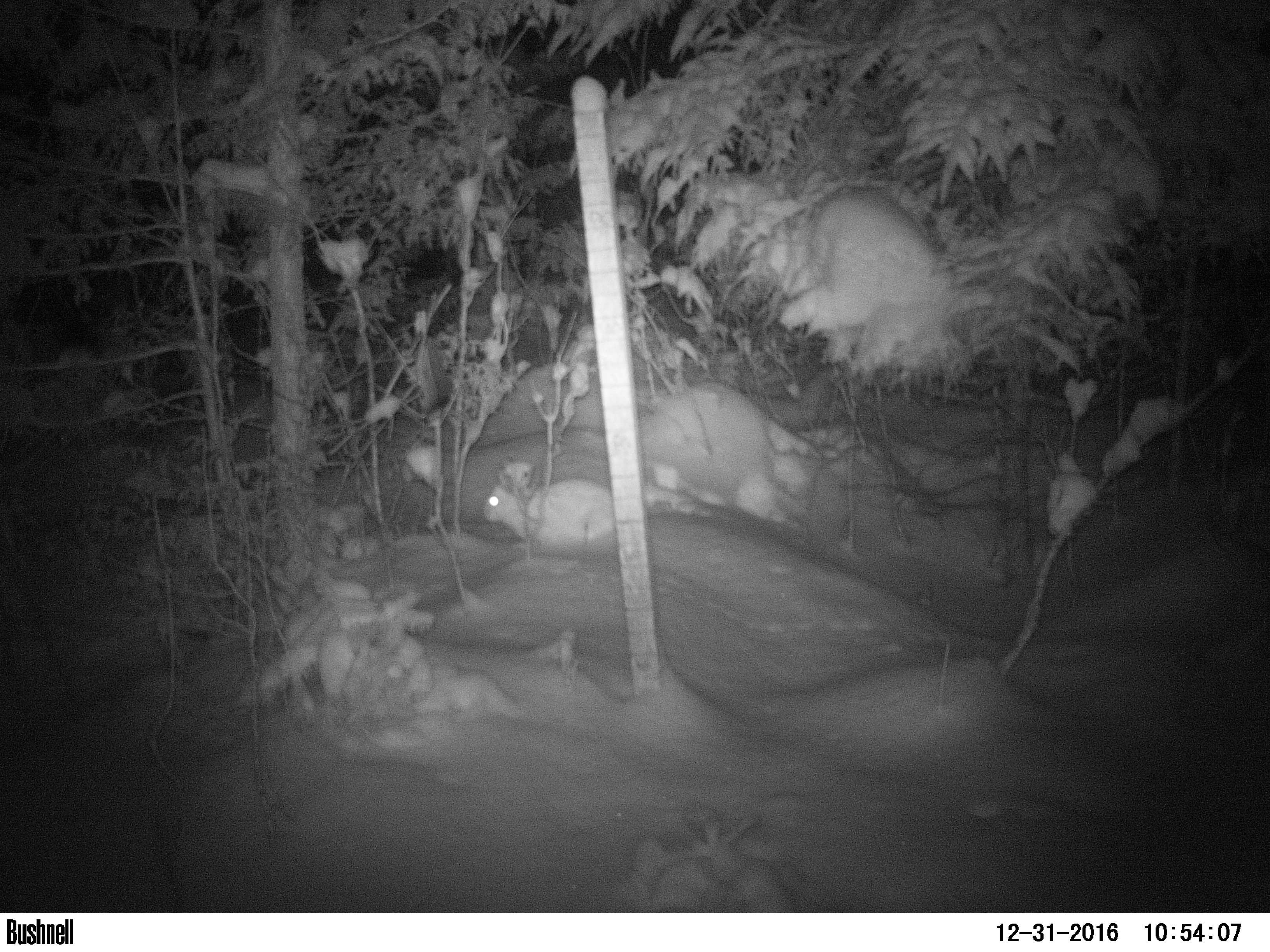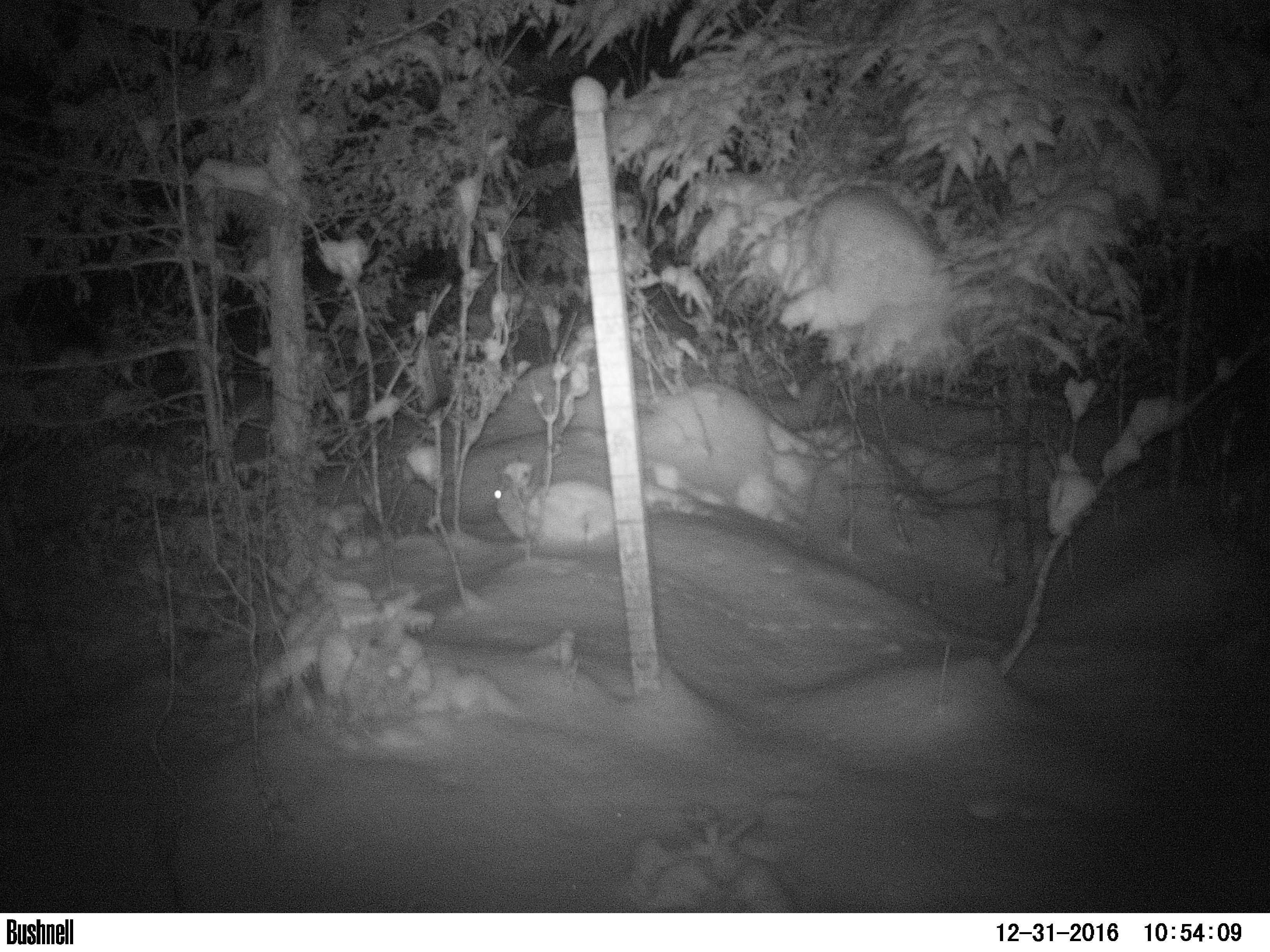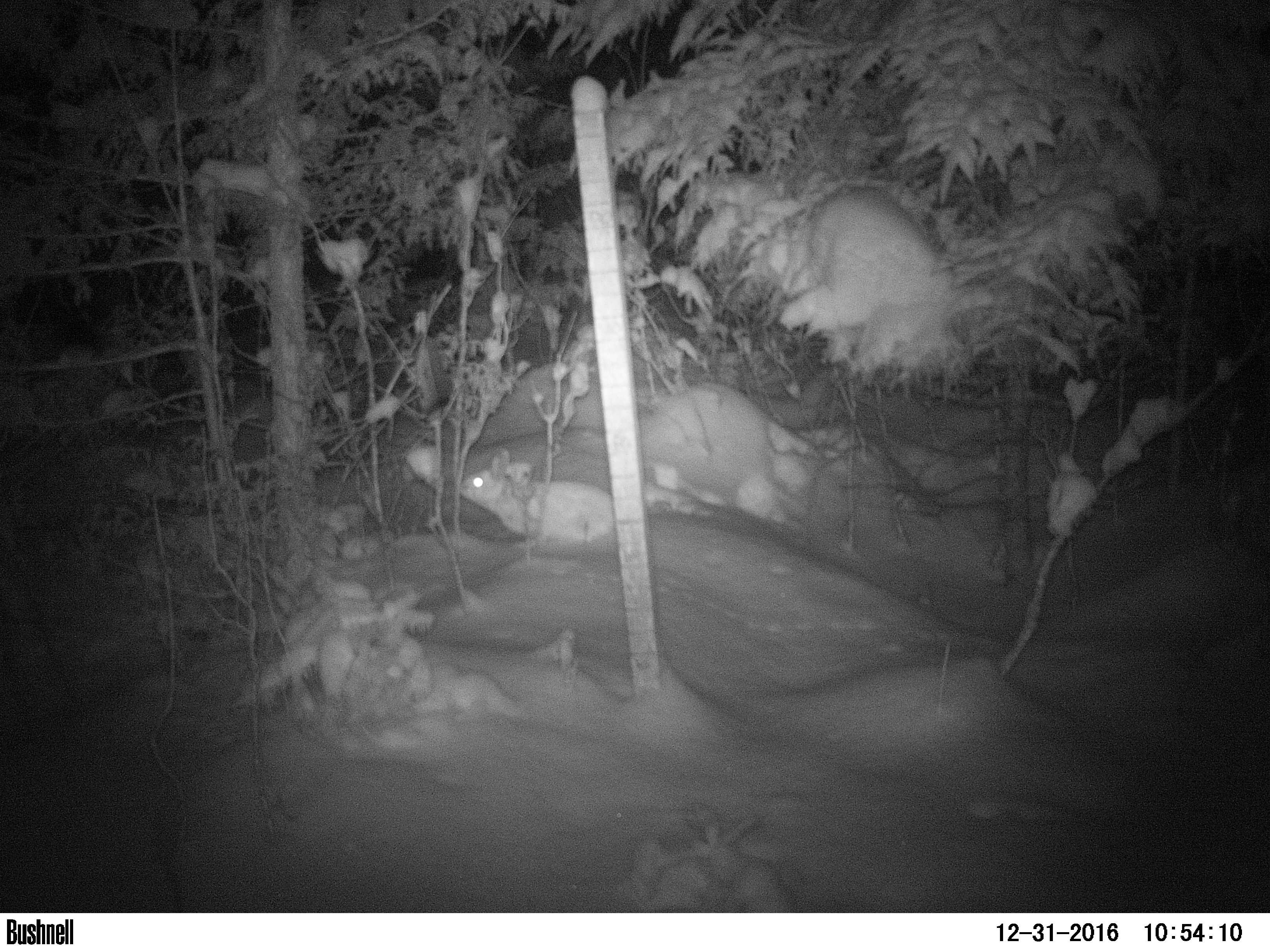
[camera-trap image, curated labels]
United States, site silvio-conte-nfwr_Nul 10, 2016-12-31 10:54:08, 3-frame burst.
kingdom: Animalia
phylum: Chordata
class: Mammalia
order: Lagomorpha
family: Leporidae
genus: Lepus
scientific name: Lepus americanus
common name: snowshoe hare